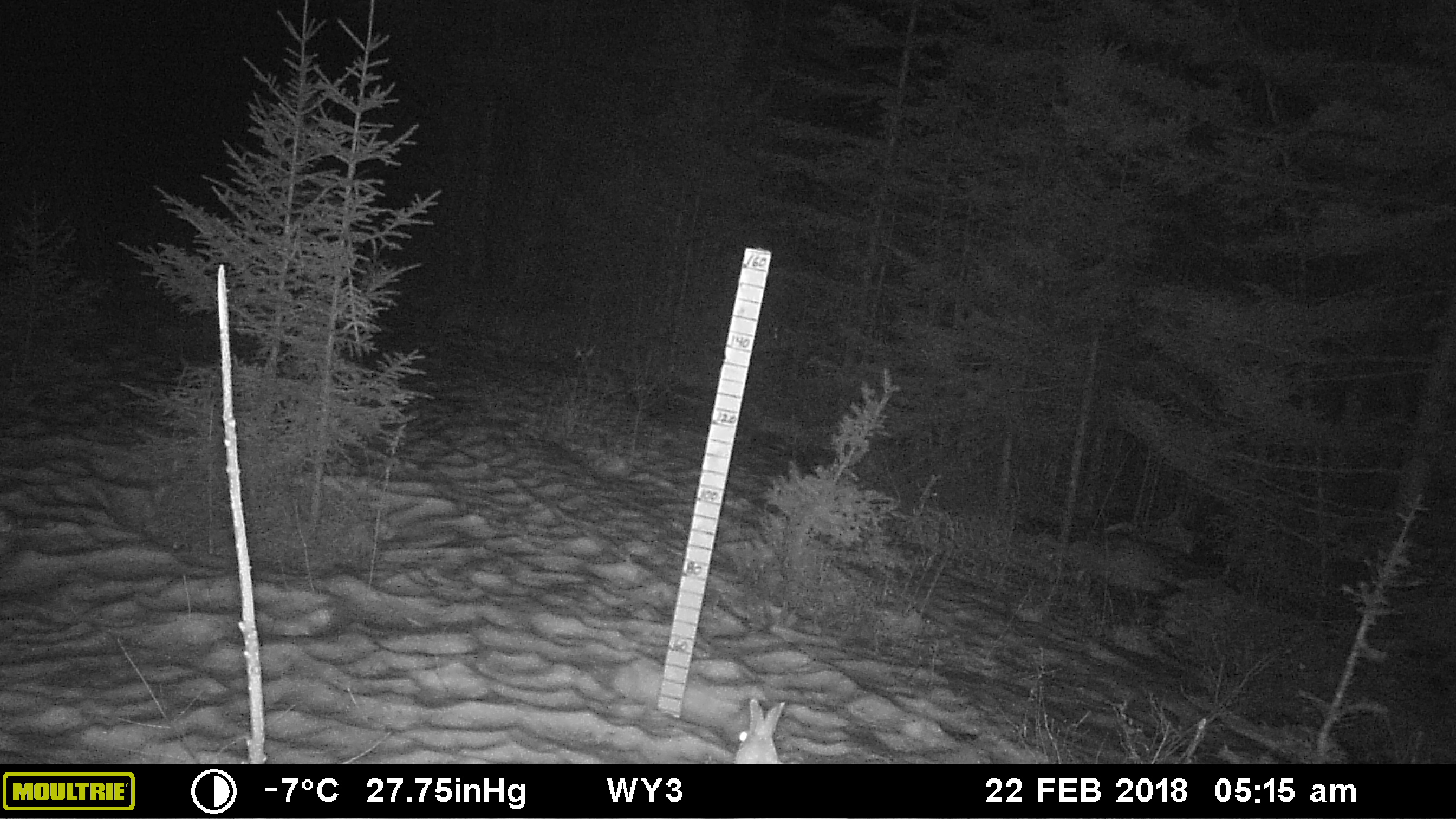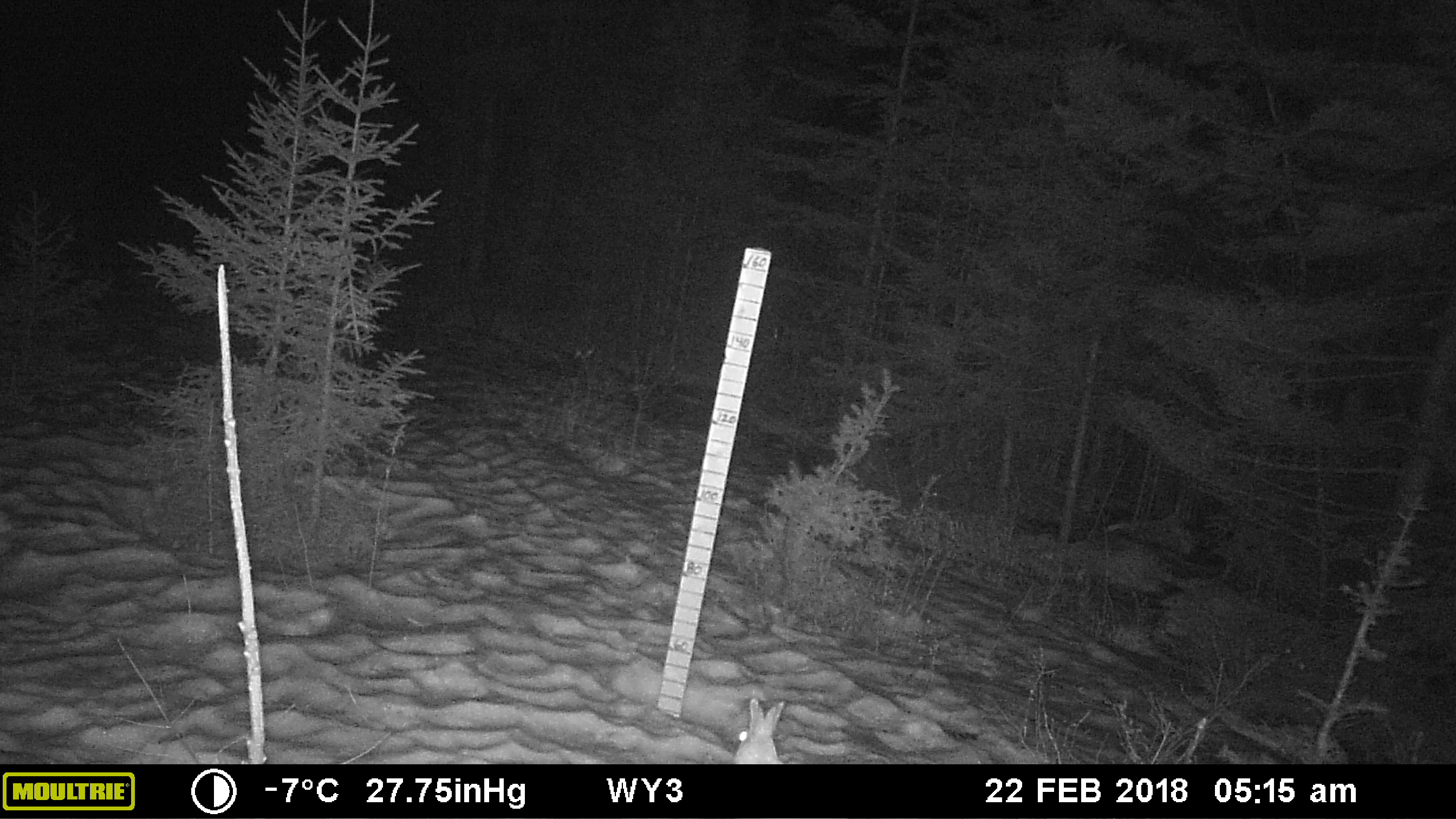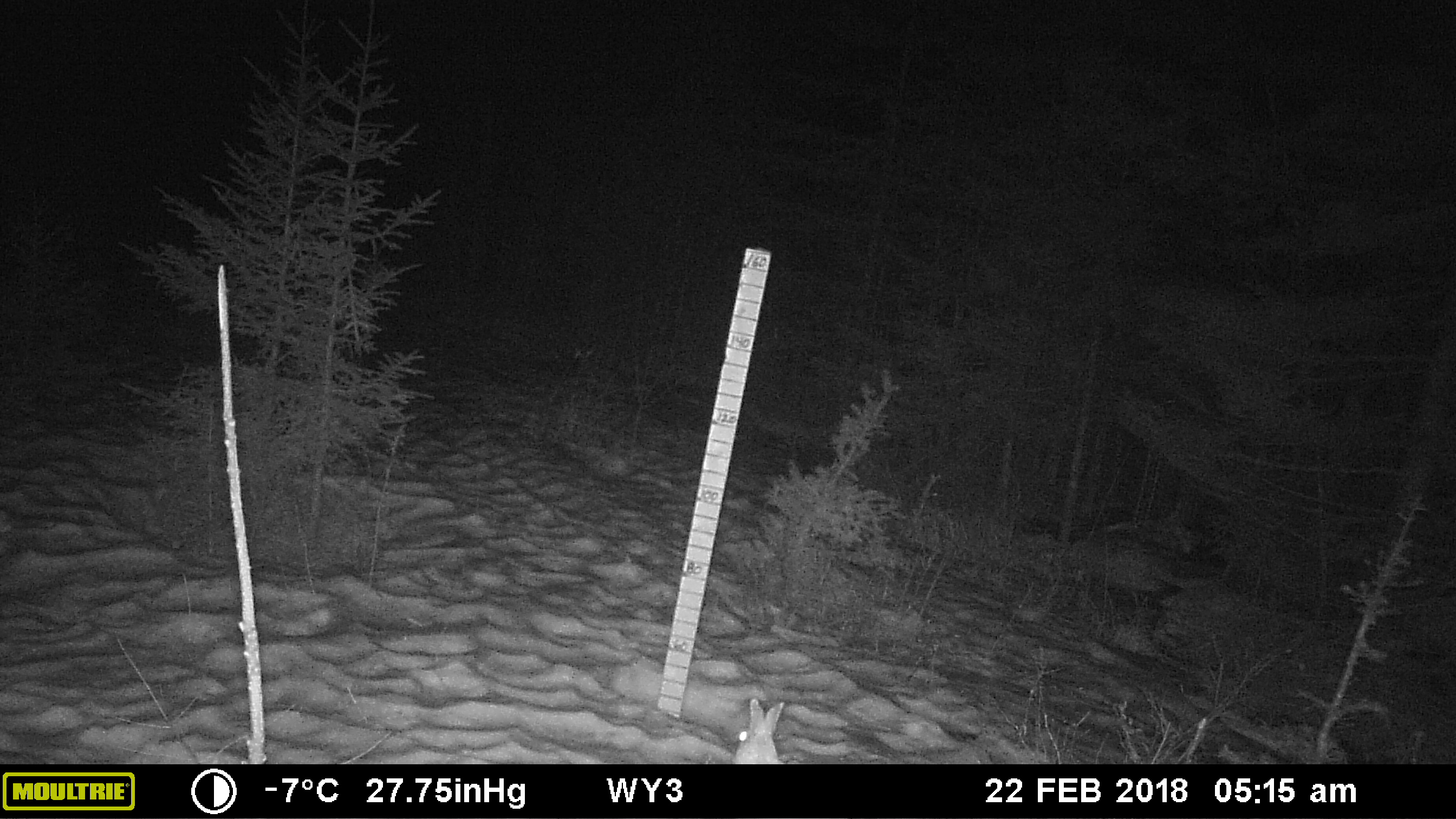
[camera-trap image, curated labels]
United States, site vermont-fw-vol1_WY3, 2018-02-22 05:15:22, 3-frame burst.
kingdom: Animalia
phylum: Chordata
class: Mammalia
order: Lagomorpha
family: Leporidae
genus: Lepus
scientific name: Lepus americanus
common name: snowshoe hare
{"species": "snowshoe hare (Lepus americanus)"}